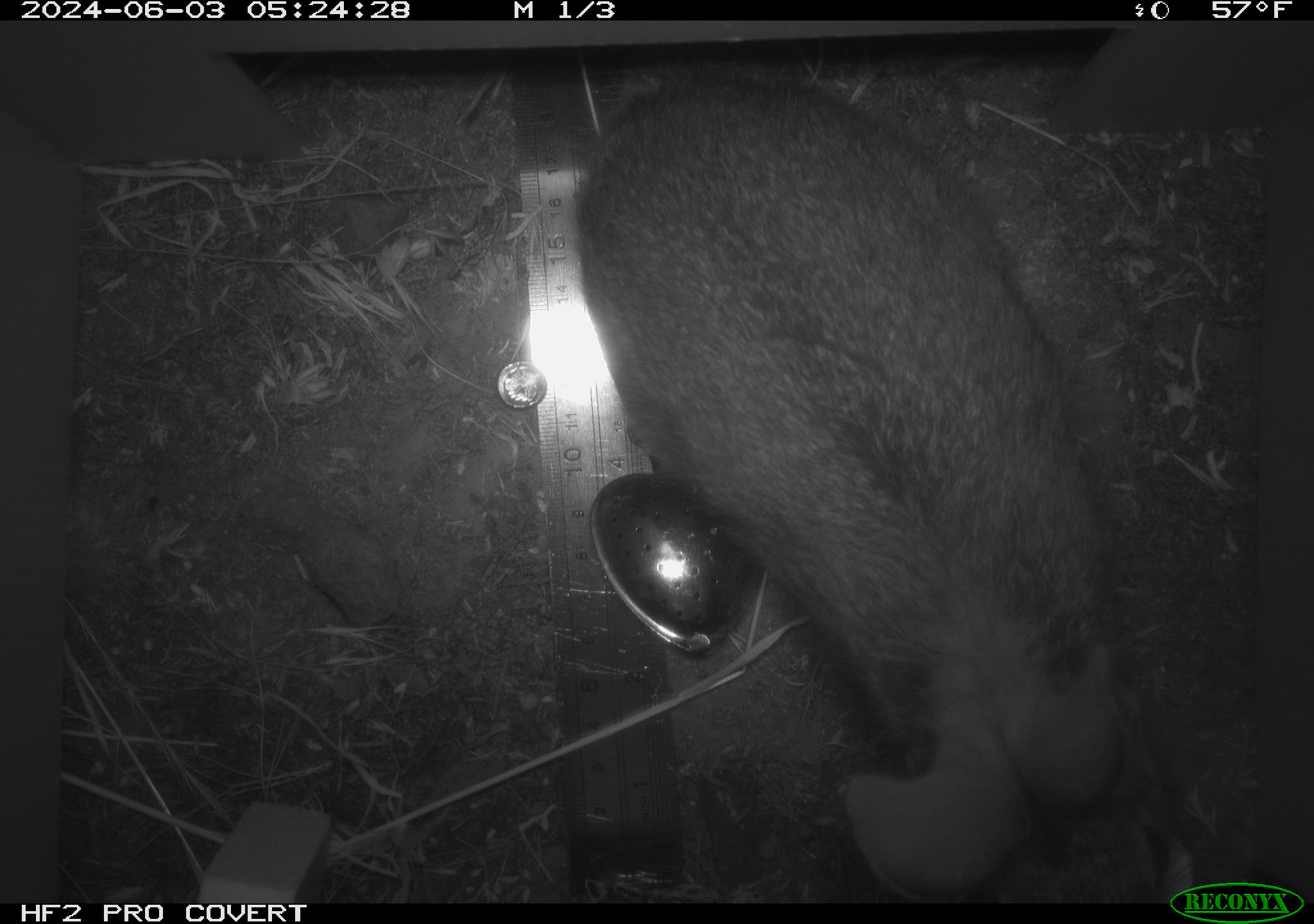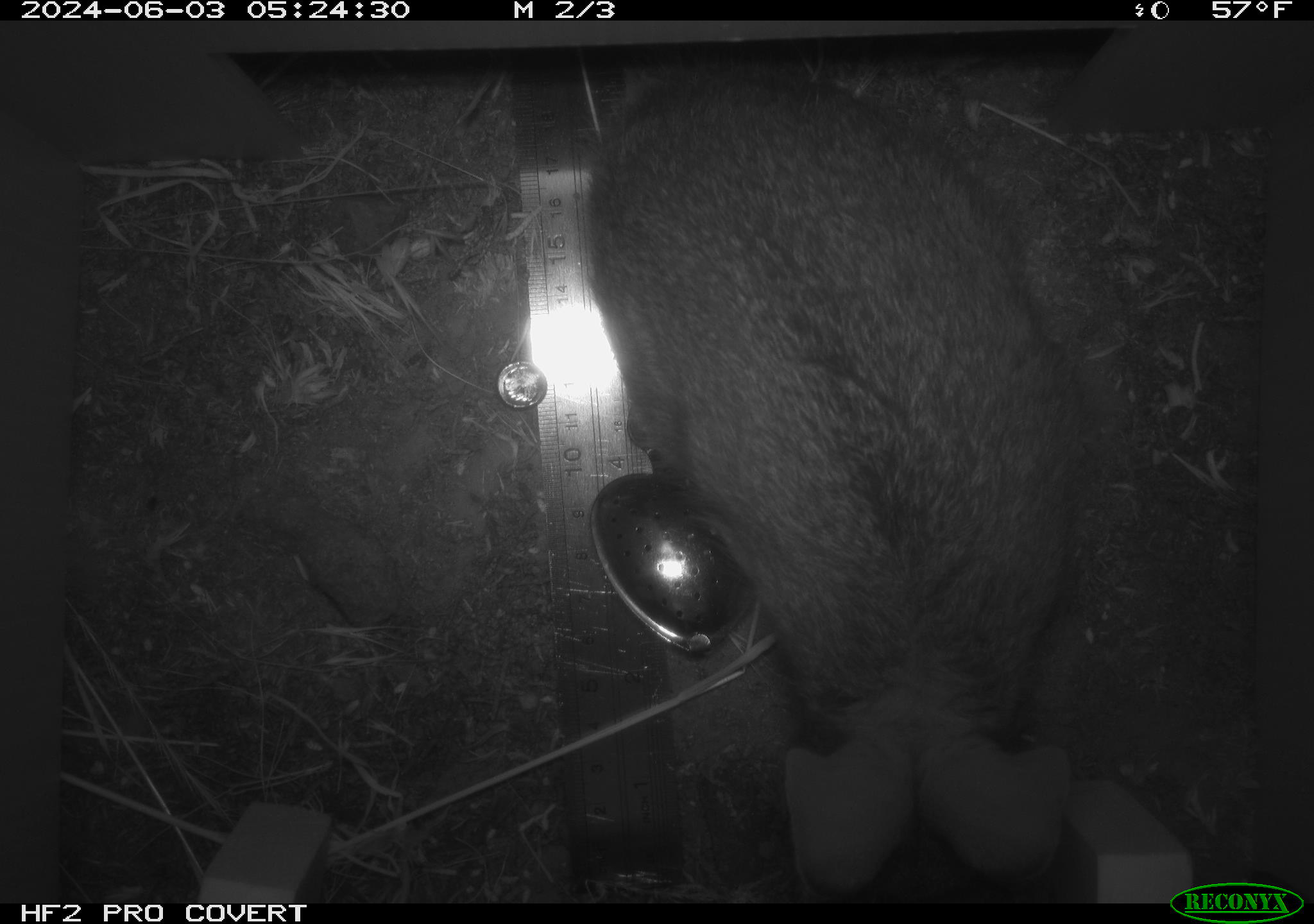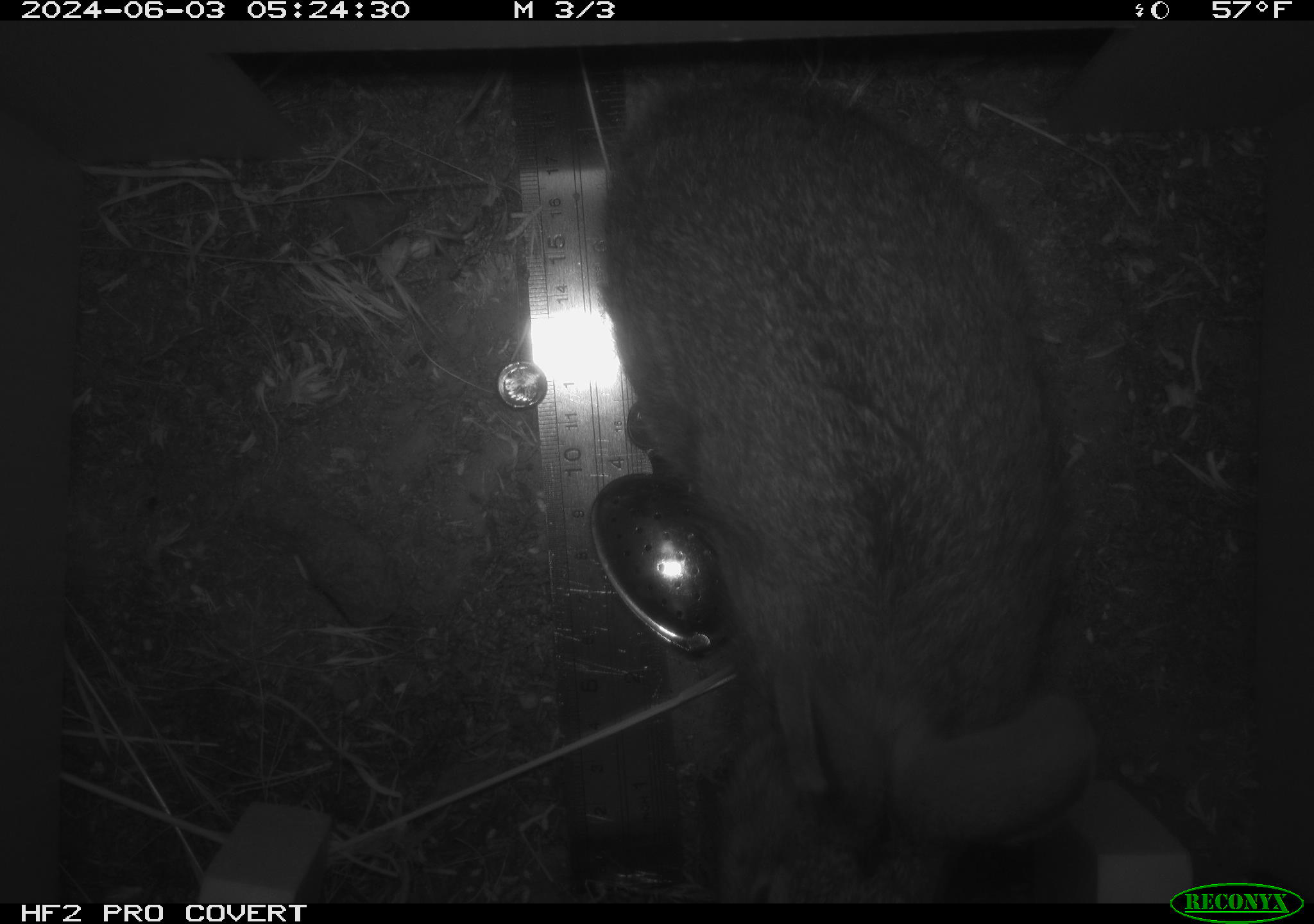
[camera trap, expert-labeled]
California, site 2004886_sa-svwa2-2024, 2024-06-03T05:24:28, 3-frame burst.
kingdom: Animalia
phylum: Chordata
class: Mammalia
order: Lagomorpha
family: Leporidae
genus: Sylvilagus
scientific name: Sylvilagus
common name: cottontail rabbits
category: sylvilagus species